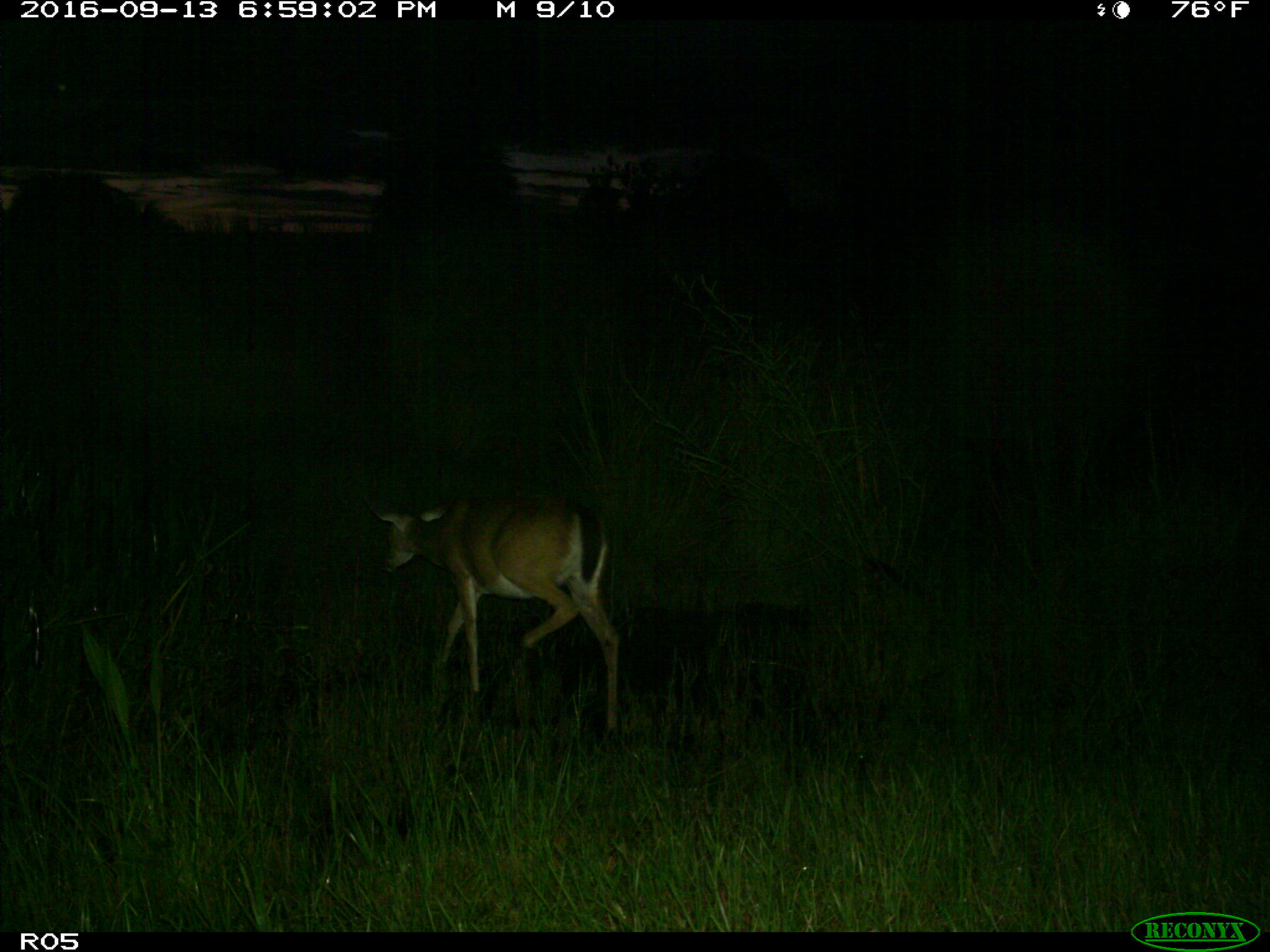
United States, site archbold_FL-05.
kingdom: Animalia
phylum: Chordata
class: Mammalia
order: Artiodactyla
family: Cervidae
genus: Odocoileus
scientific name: Odocoileus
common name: deer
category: unidentified deer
Unidentified deer (deer) (Odocoileus).